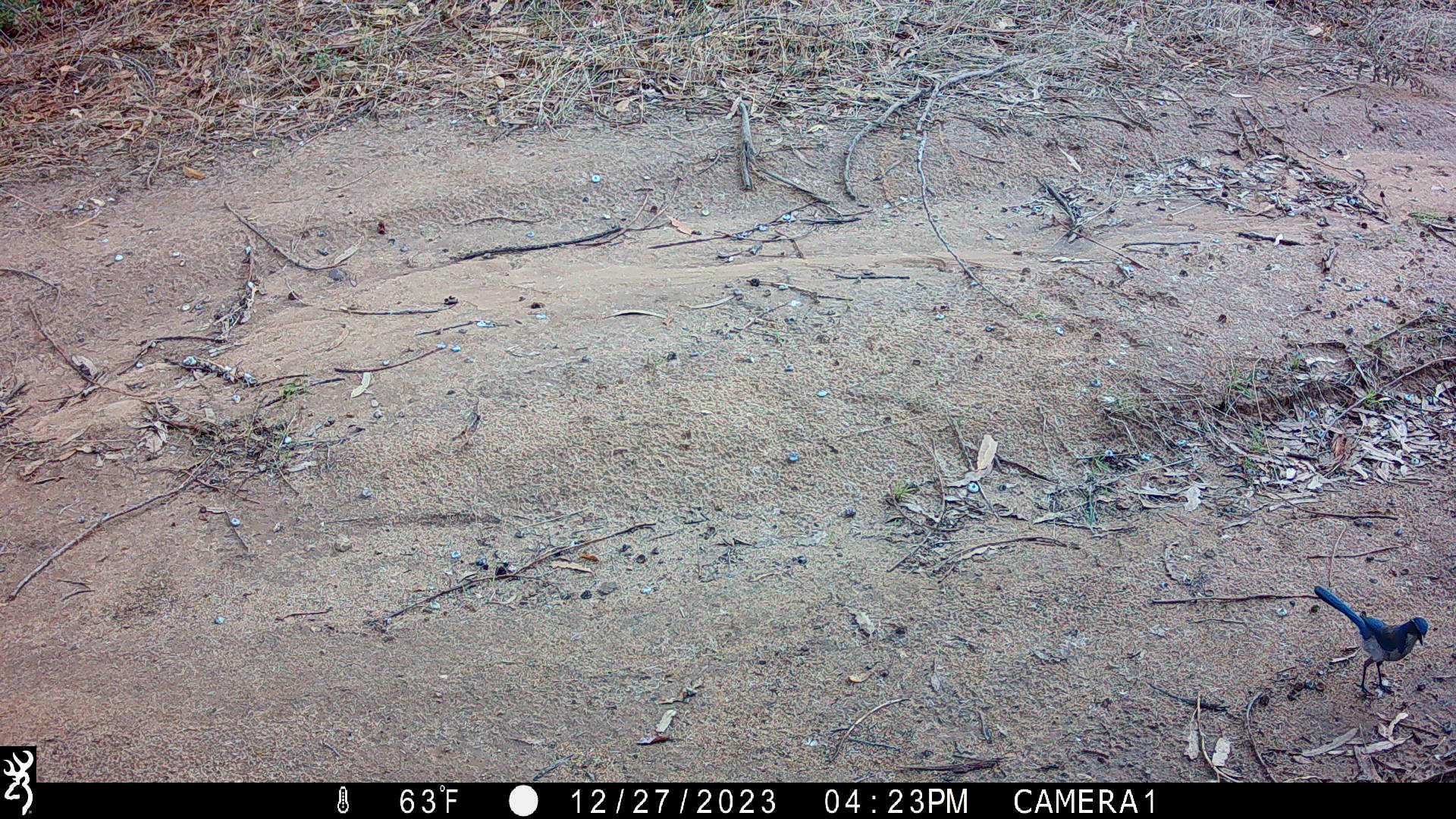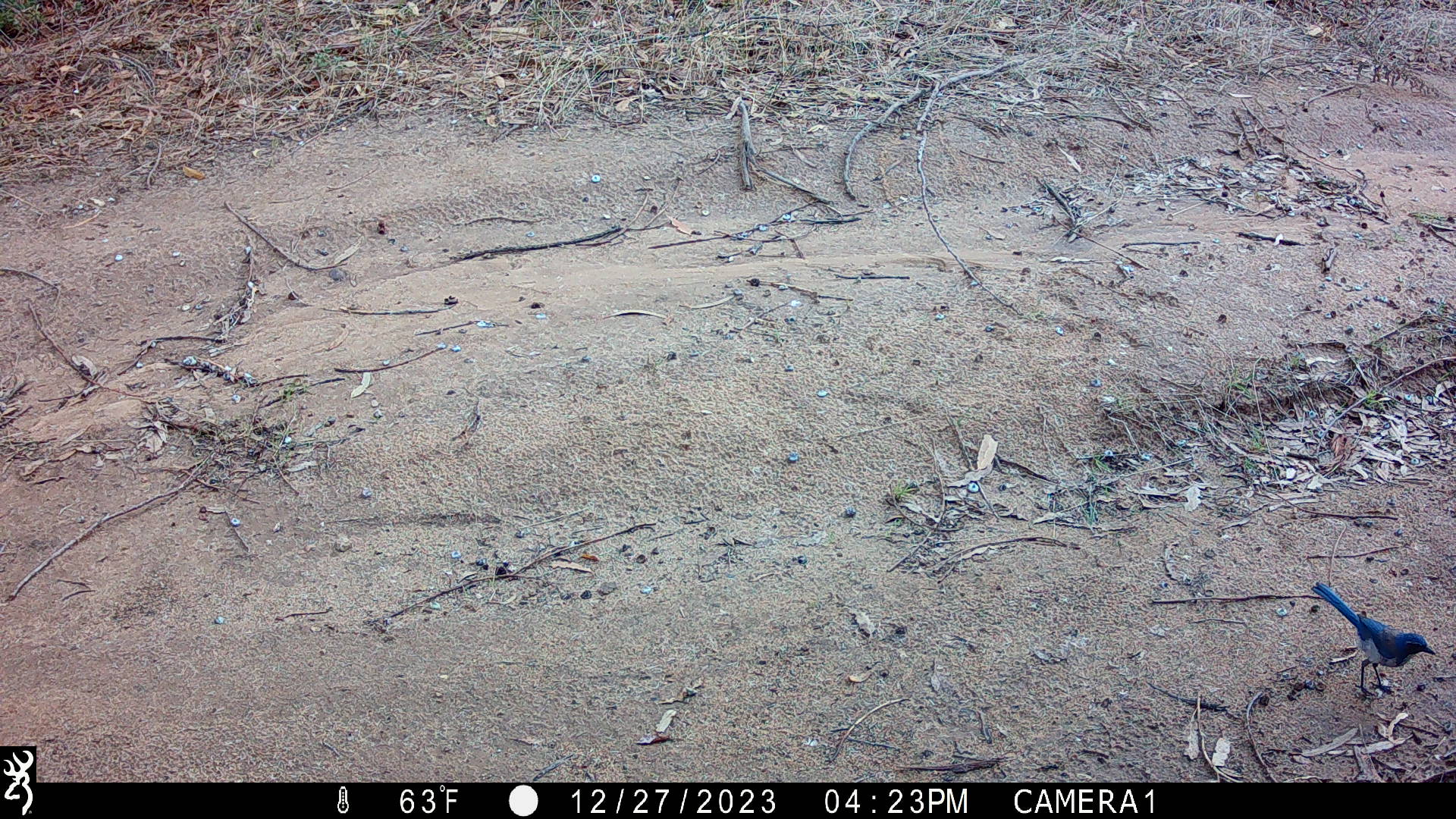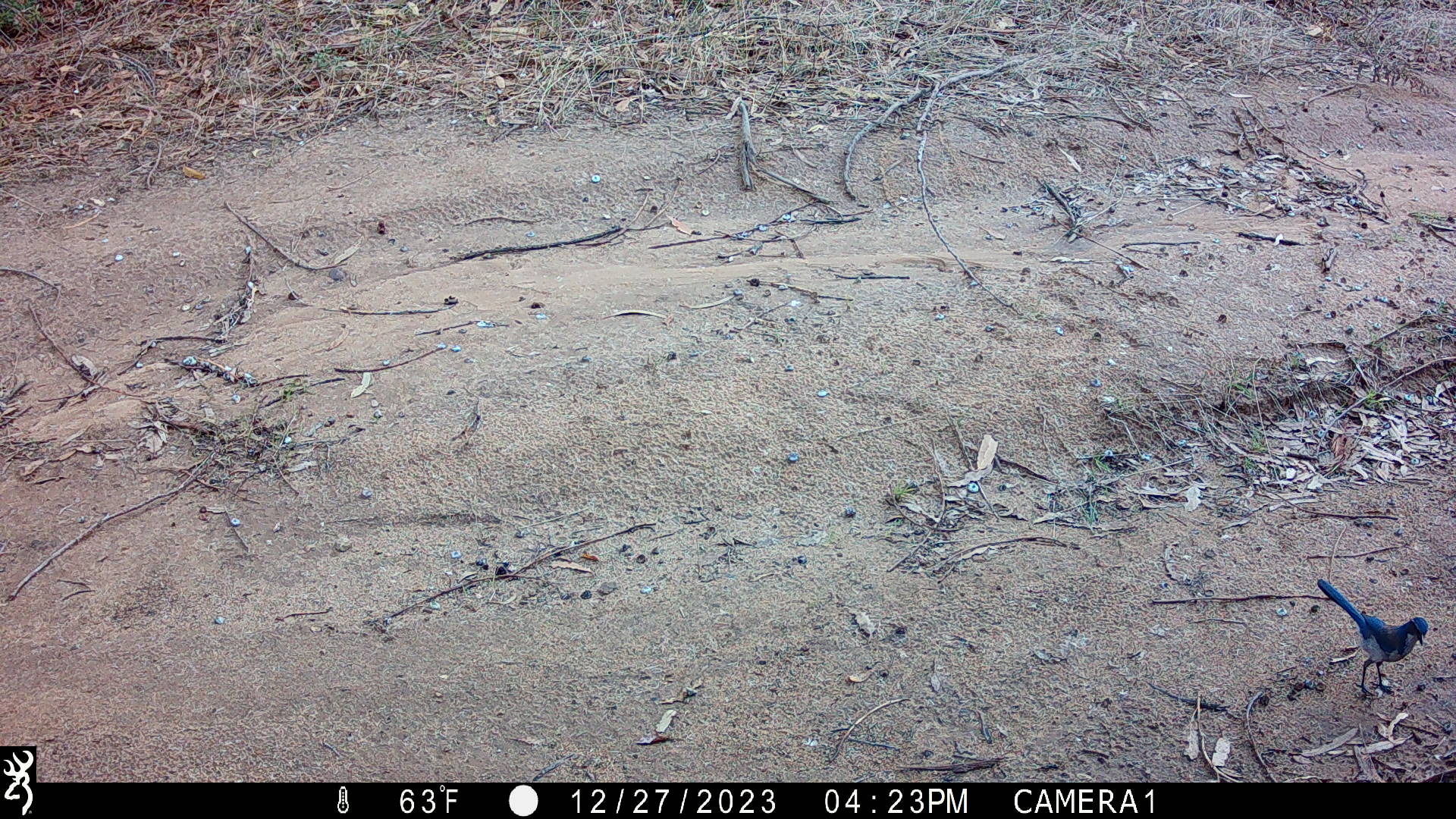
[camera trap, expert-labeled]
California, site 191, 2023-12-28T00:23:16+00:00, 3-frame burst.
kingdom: Animalia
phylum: Chordata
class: Aves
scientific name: Aves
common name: bird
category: unknown bird